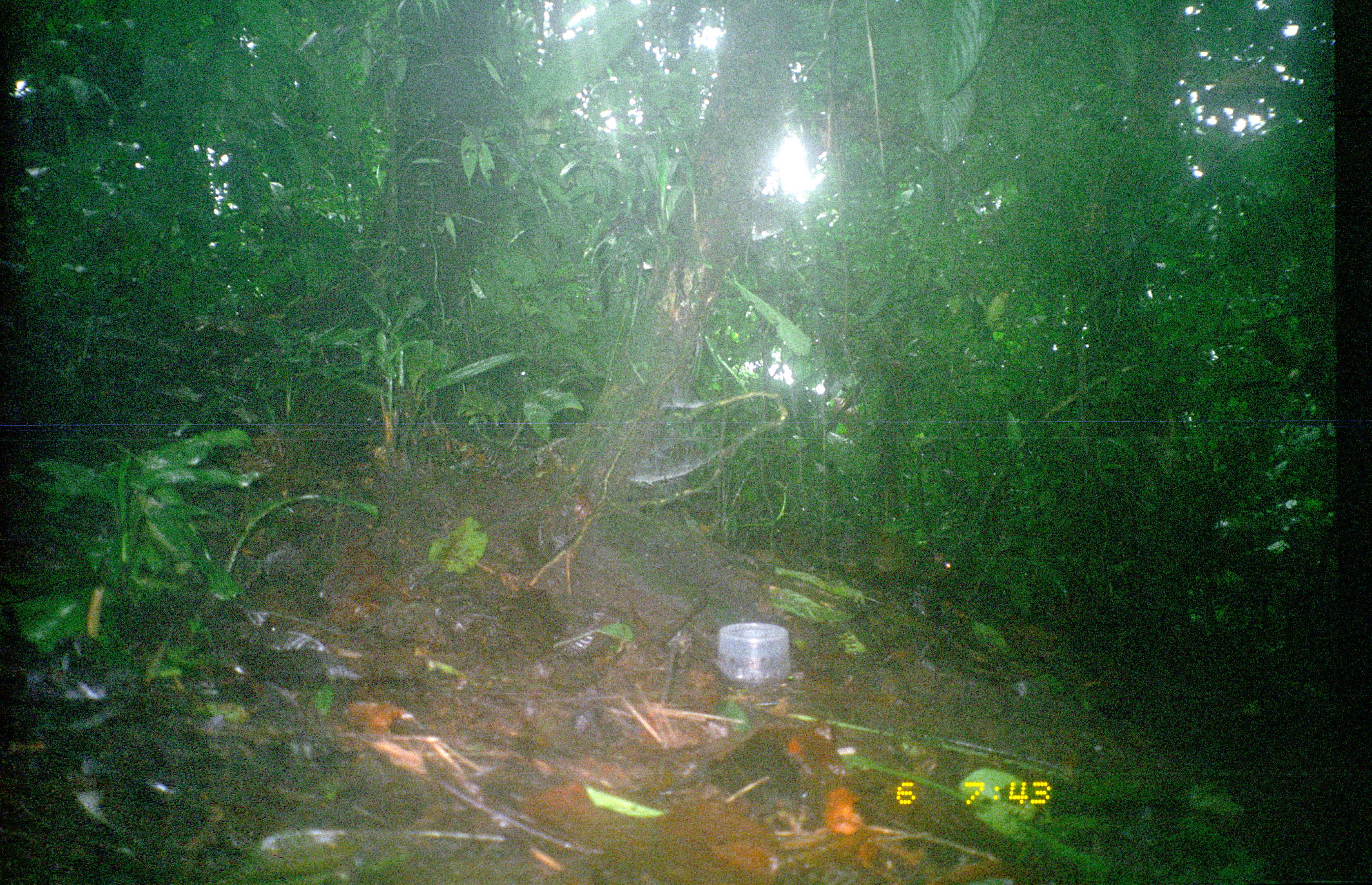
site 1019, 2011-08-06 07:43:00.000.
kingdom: Animalia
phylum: Chordata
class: Mammalia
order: Rodentia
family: Dasyproctidae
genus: Dasyprocta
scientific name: Dasyprocta punctata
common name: central american agouti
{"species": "Dasyprocta punctata (central american agouti)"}